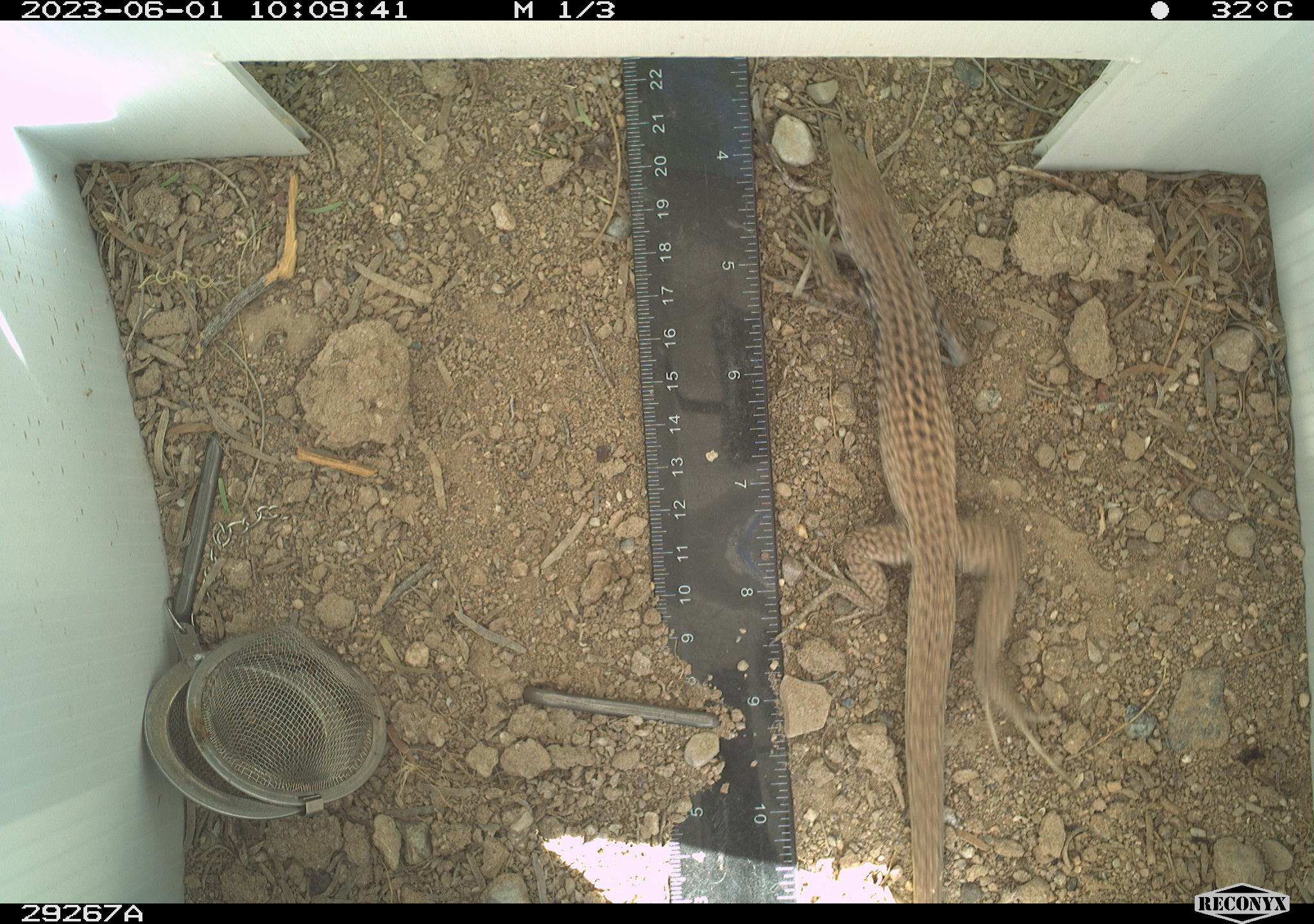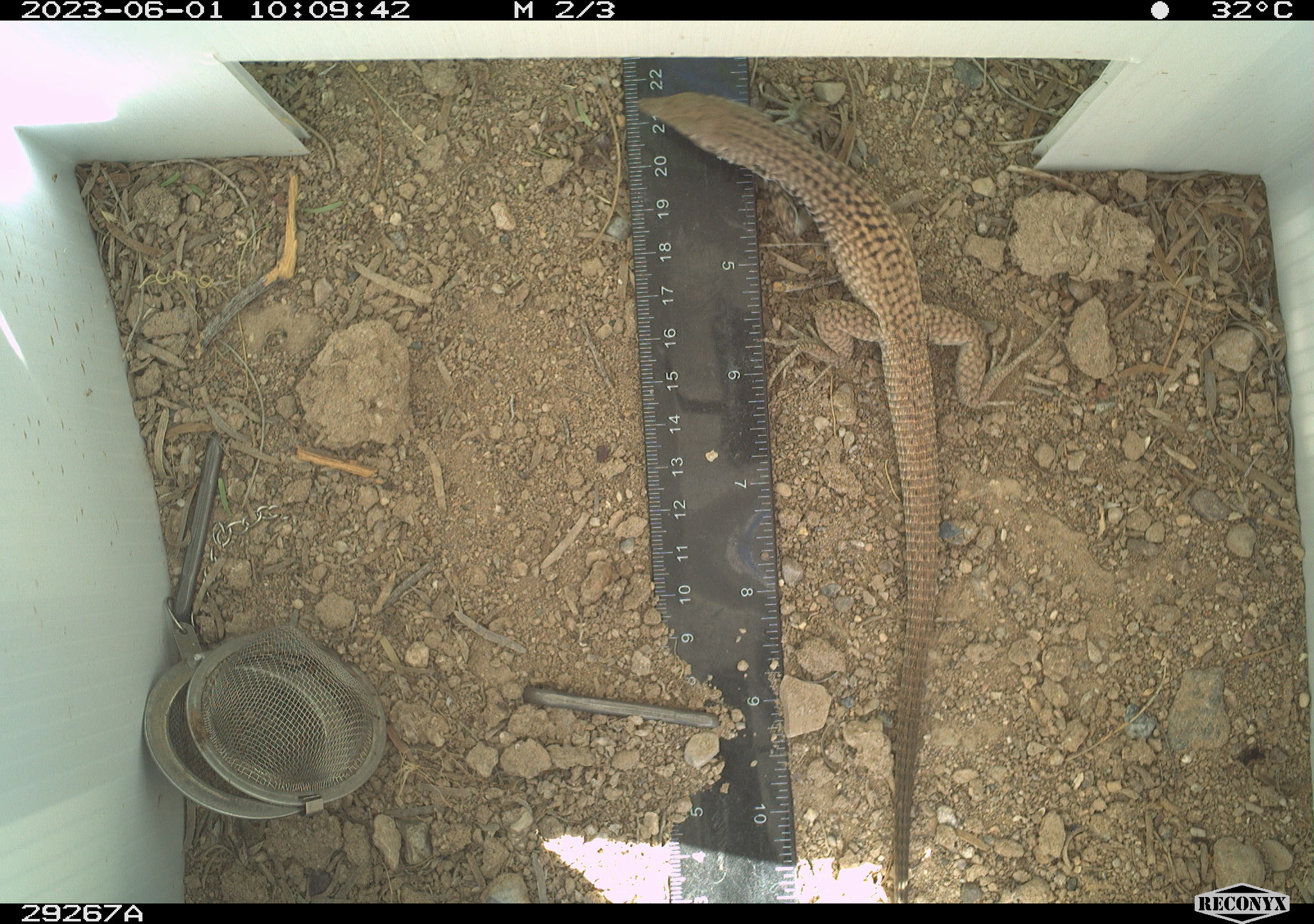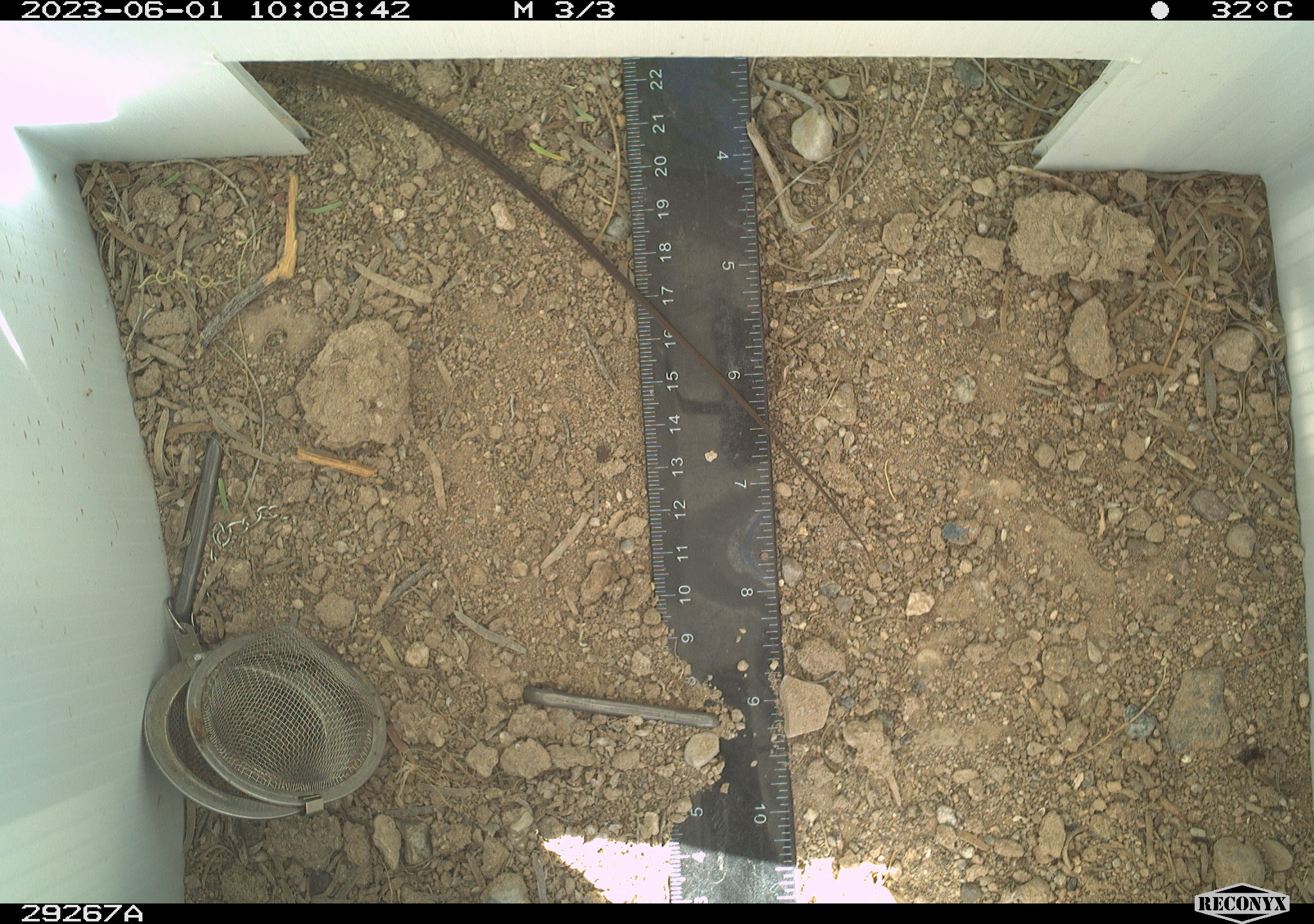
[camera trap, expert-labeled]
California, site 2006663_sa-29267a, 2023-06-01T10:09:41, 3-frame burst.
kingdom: Animalia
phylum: Chordata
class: Reptilia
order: Squamata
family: Teiidae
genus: Aspidoscelis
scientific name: Aspidoscelis tigris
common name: western whiptail